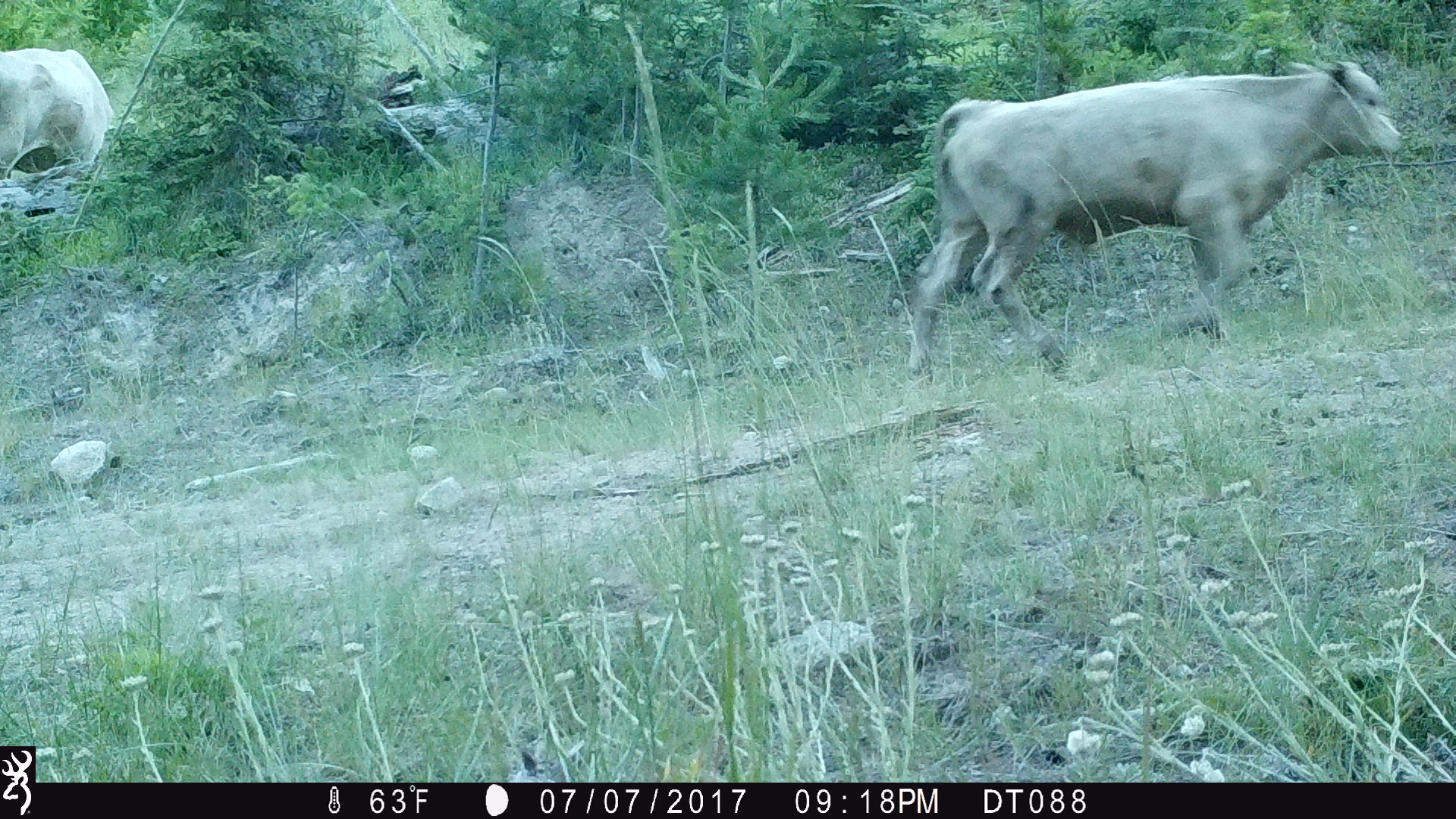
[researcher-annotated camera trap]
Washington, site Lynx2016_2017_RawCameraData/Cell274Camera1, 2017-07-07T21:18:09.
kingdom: Animalia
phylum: Chordata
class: Mammalia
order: Artiodactyla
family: Bovidae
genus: Bos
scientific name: Bos taurus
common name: domestic cattle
Domestic cattle (Bos taurus). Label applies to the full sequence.